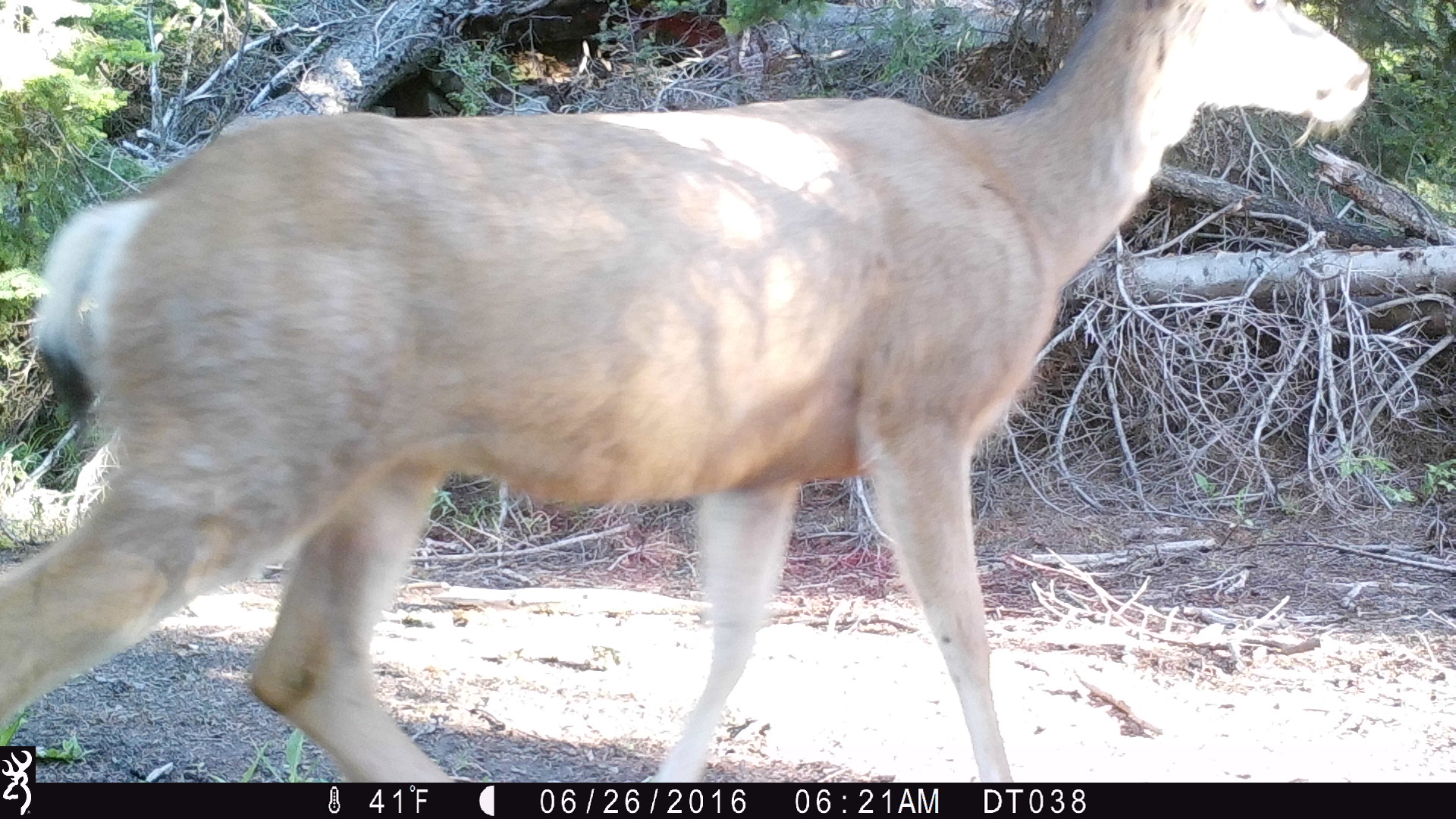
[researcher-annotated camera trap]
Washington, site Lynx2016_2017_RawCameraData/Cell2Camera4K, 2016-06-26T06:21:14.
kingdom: Animalia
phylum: Chordata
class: Mammalia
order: Artiodactyla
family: Cervidae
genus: Odocoileus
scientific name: Odocoileus hemionus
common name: mule deer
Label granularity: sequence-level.